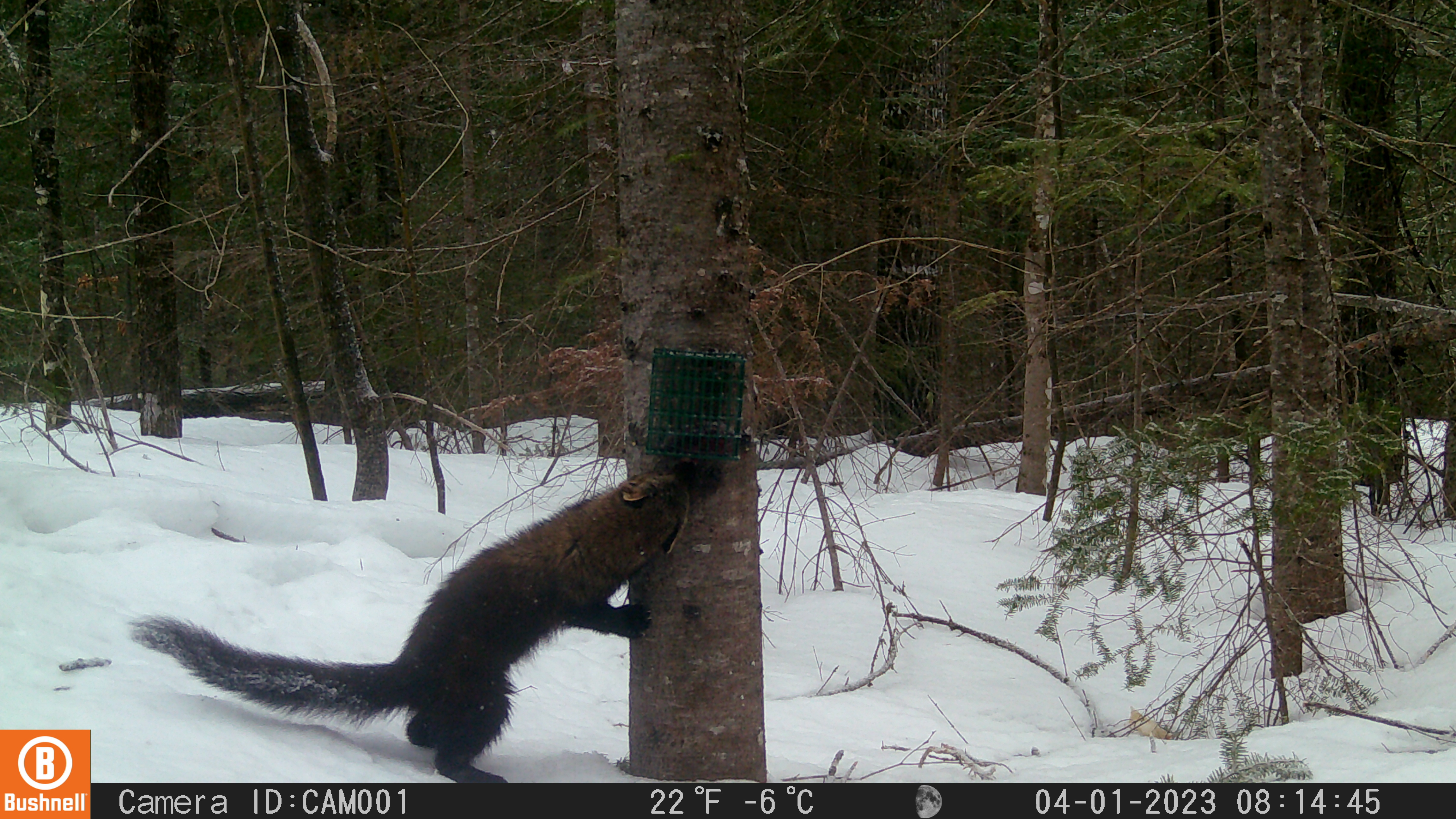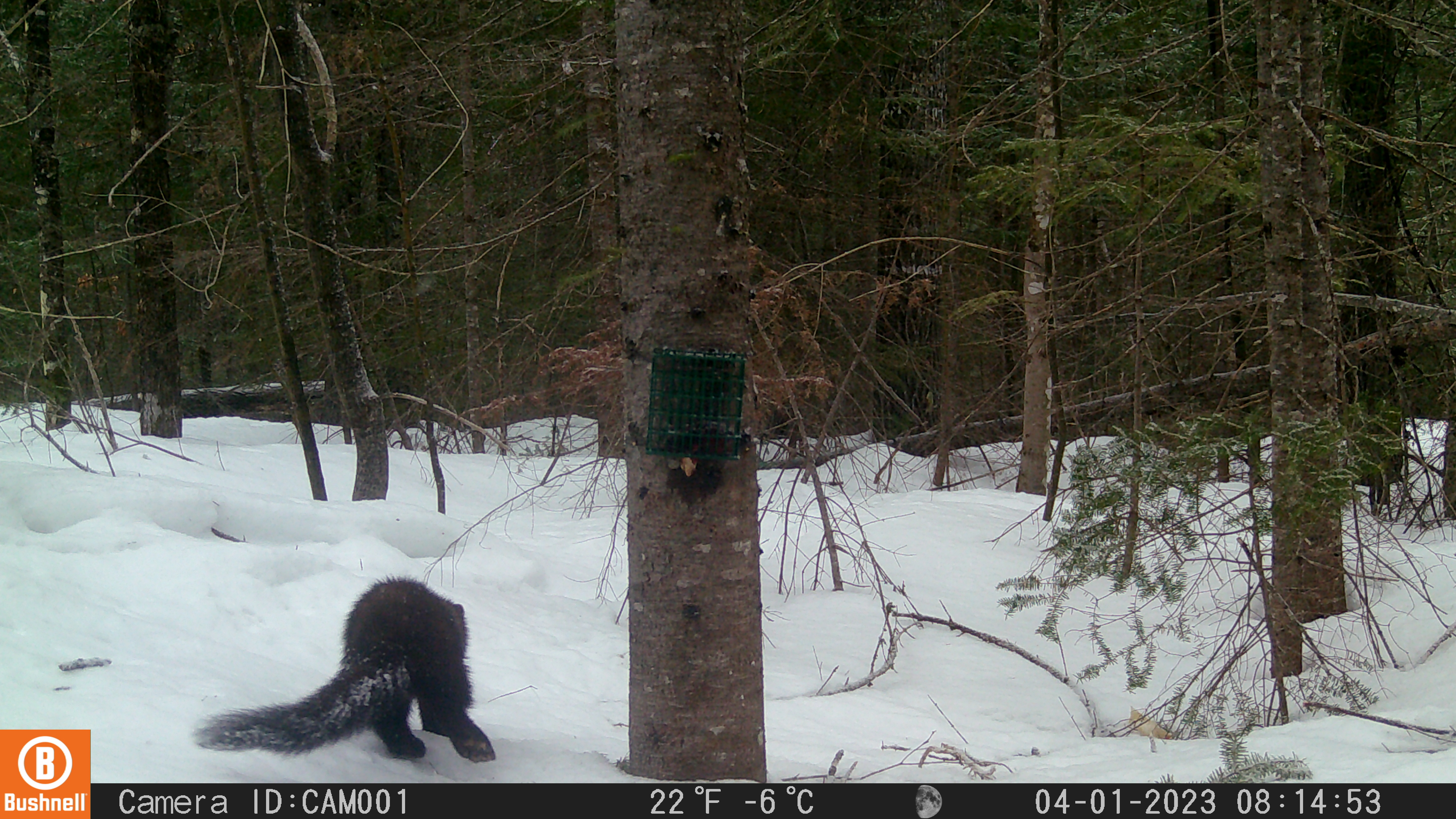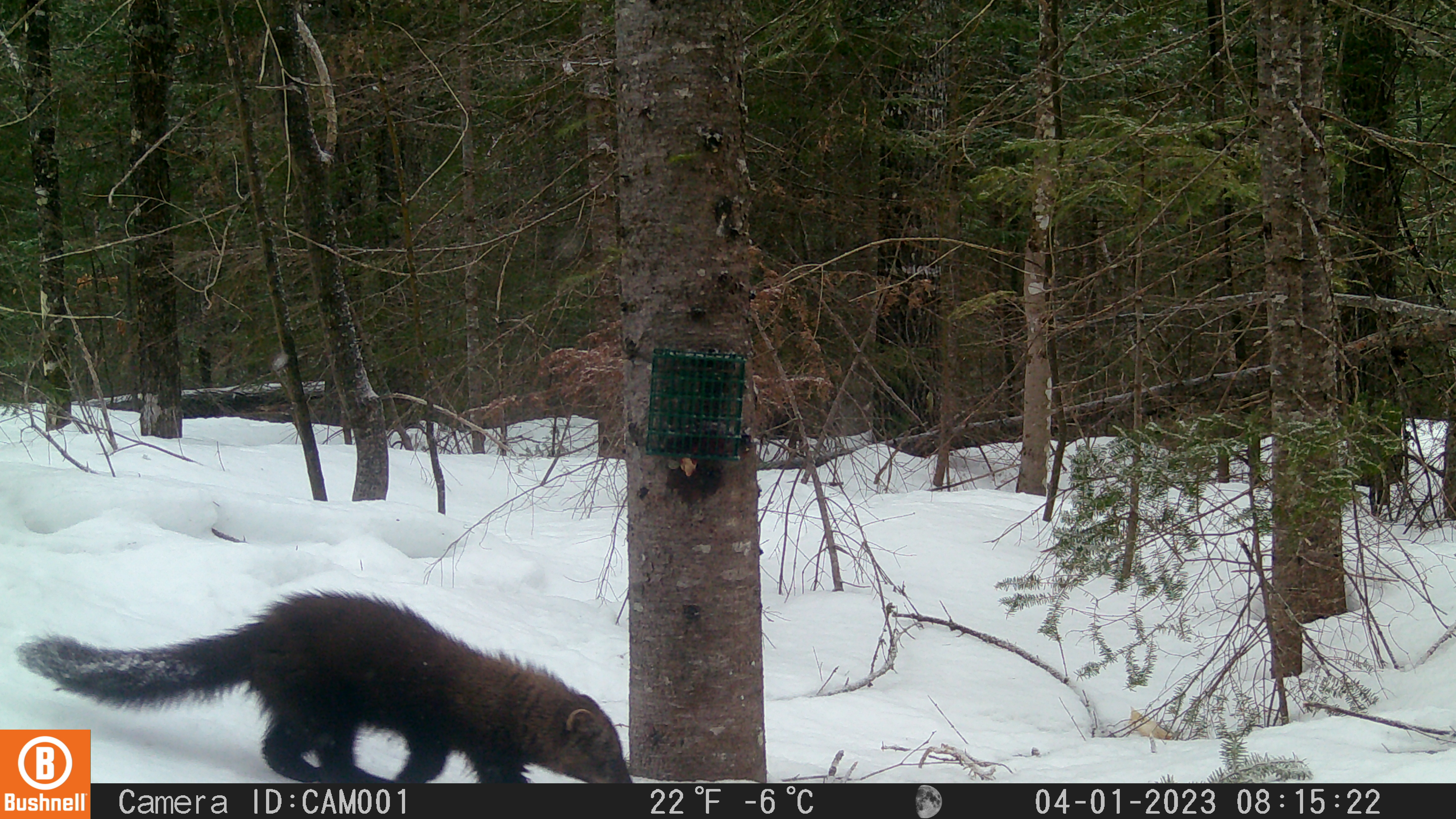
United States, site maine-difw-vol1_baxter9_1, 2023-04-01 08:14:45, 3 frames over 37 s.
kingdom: Animalia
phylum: Chordata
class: Mammalia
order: Carnivora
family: Mustelidae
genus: Pekania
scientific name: Pekania pennanti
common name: fisher